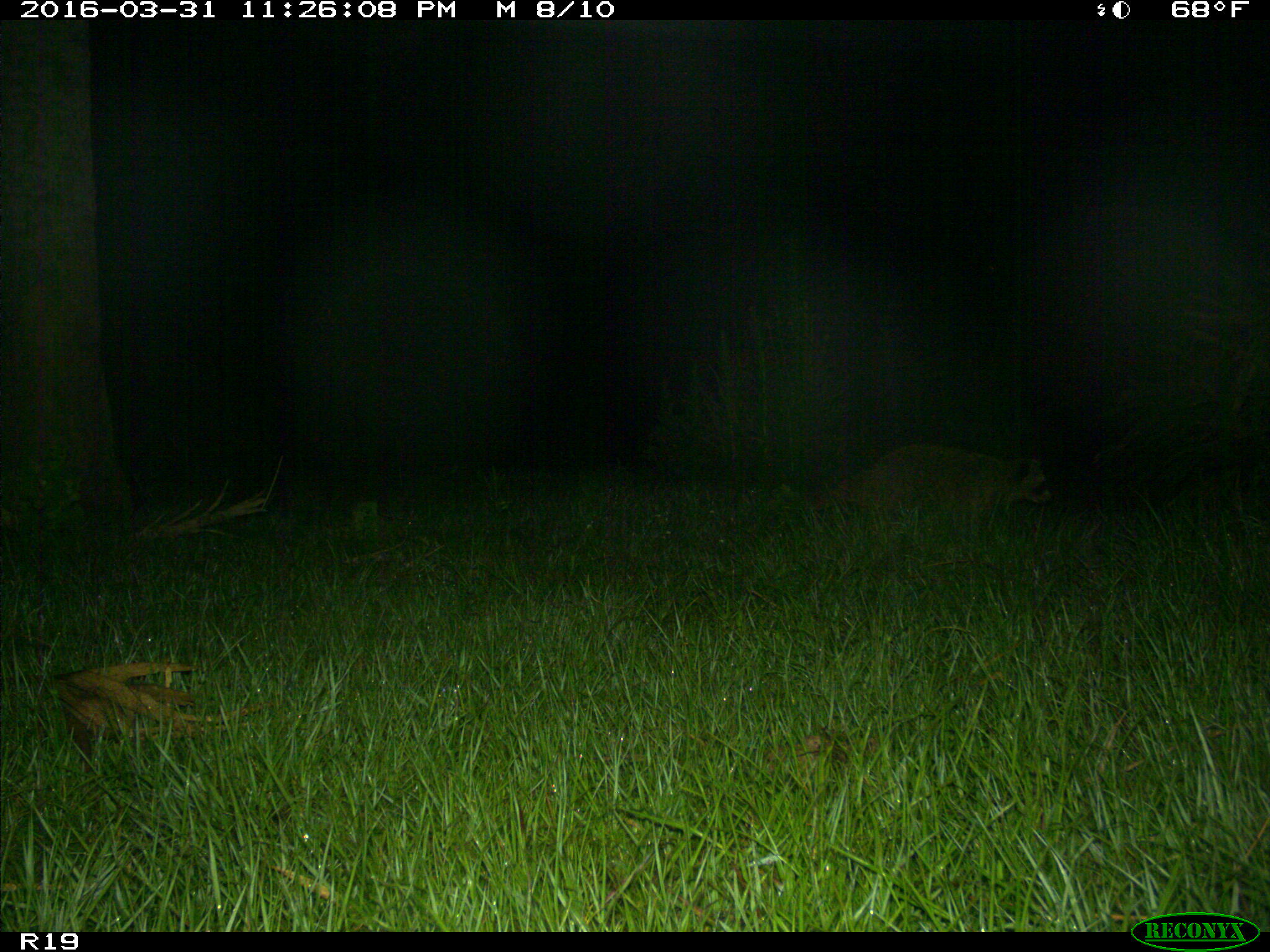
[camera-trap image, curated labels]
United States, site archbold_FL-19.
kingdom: Animalia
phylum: Chordata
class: Mammalia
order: Carnivora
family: Procyonidae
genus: Procyon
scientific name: Procyon lotor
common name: common raccoon